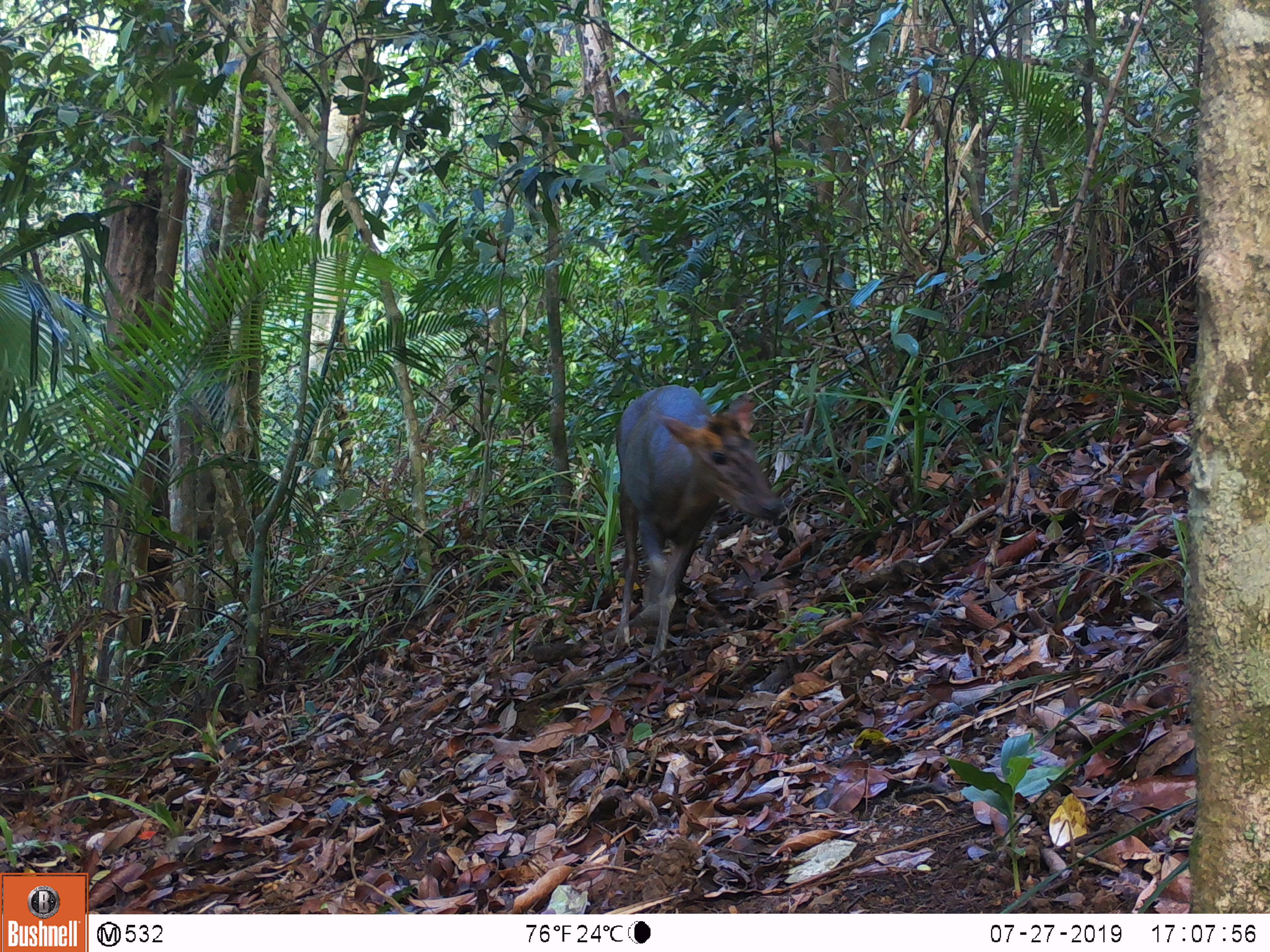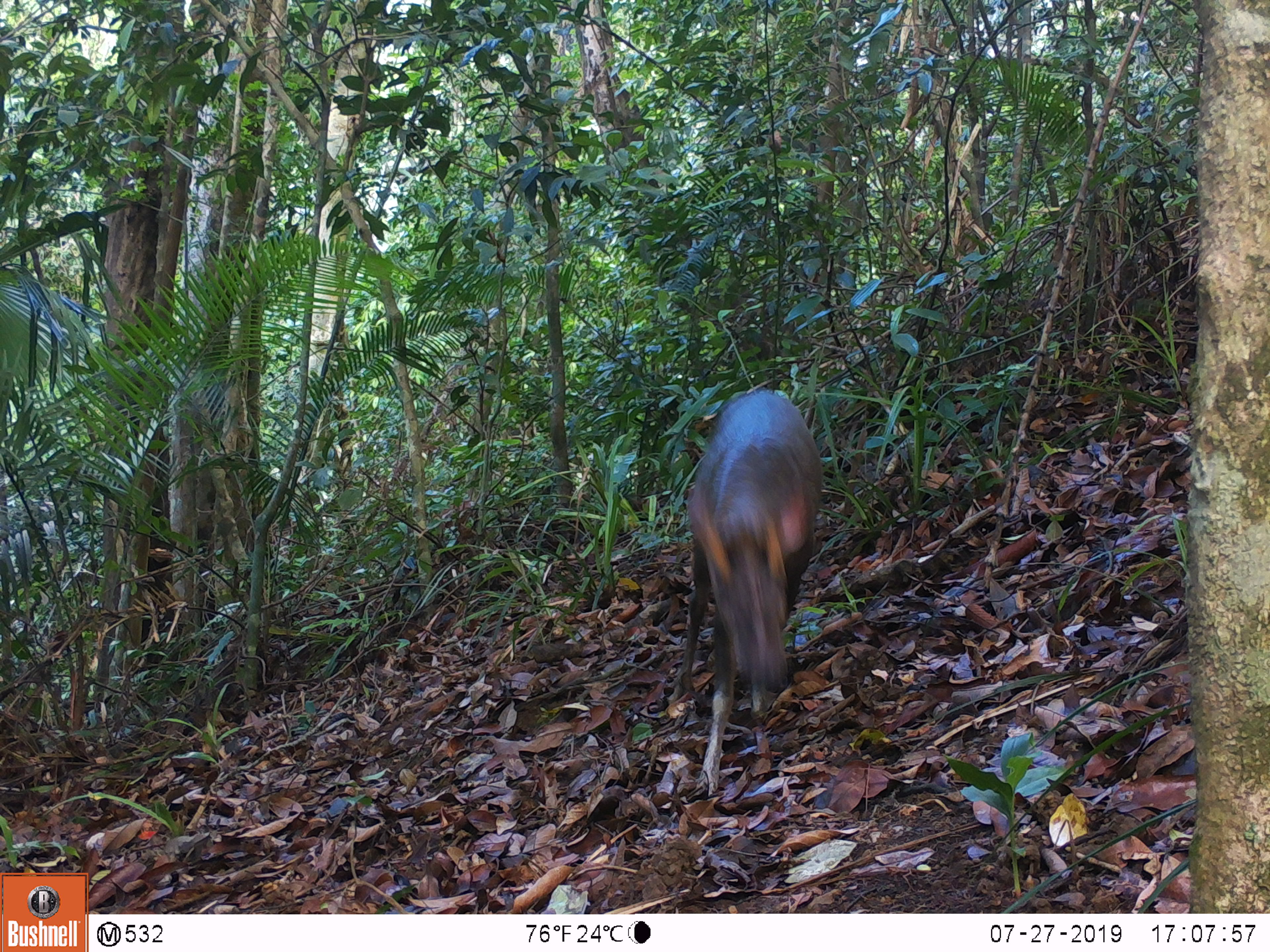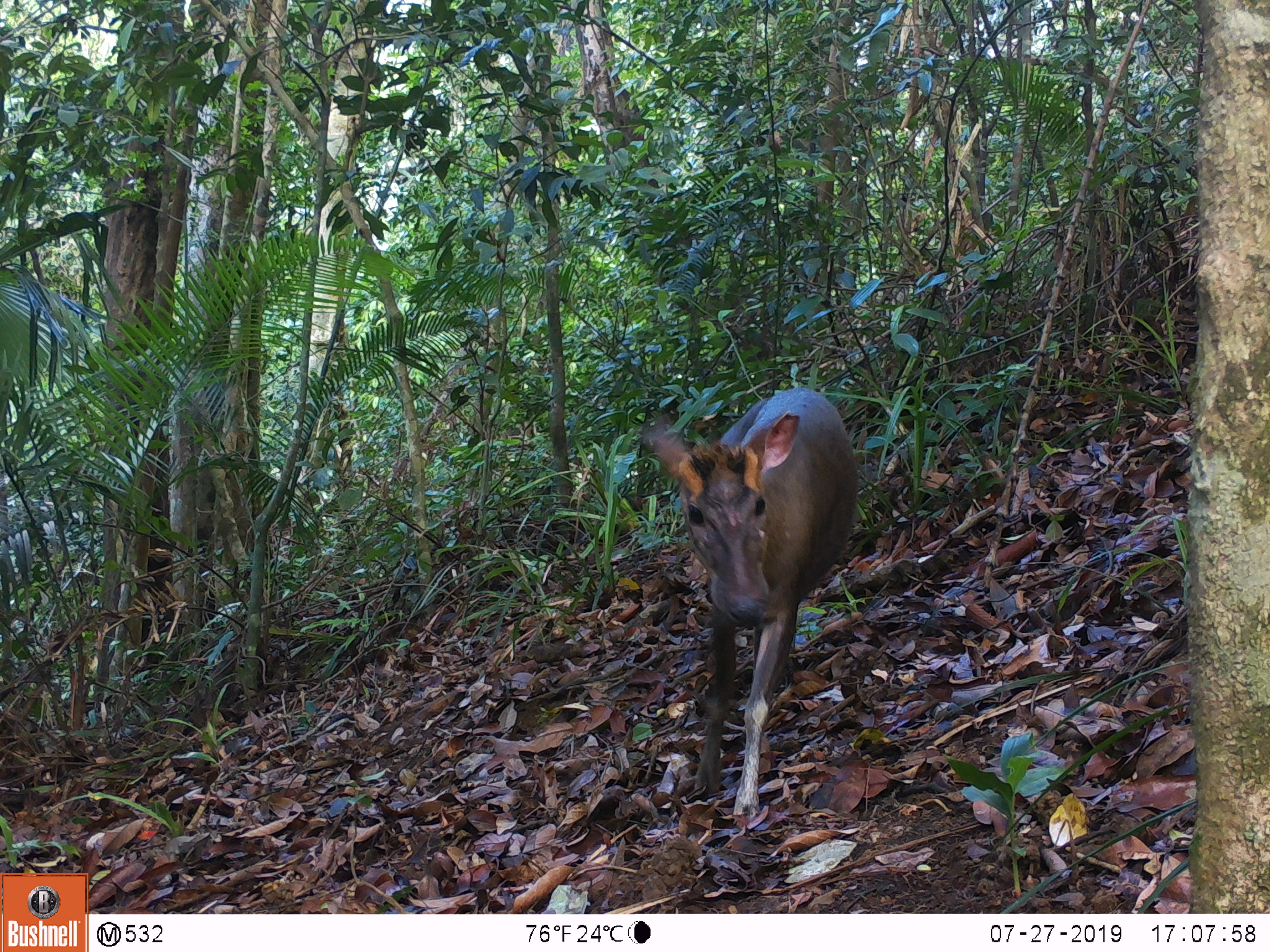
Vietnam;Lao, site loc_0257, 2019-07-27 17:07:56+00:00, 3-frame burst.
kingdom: Animalia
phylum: Chordata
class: Mammalia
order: Artiodactyla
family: Cervidae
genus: Muntiacus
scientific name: Muntiacus rooseveltorum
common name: roosevelt's muntjac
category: roosevelts muntjac group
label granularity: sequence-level